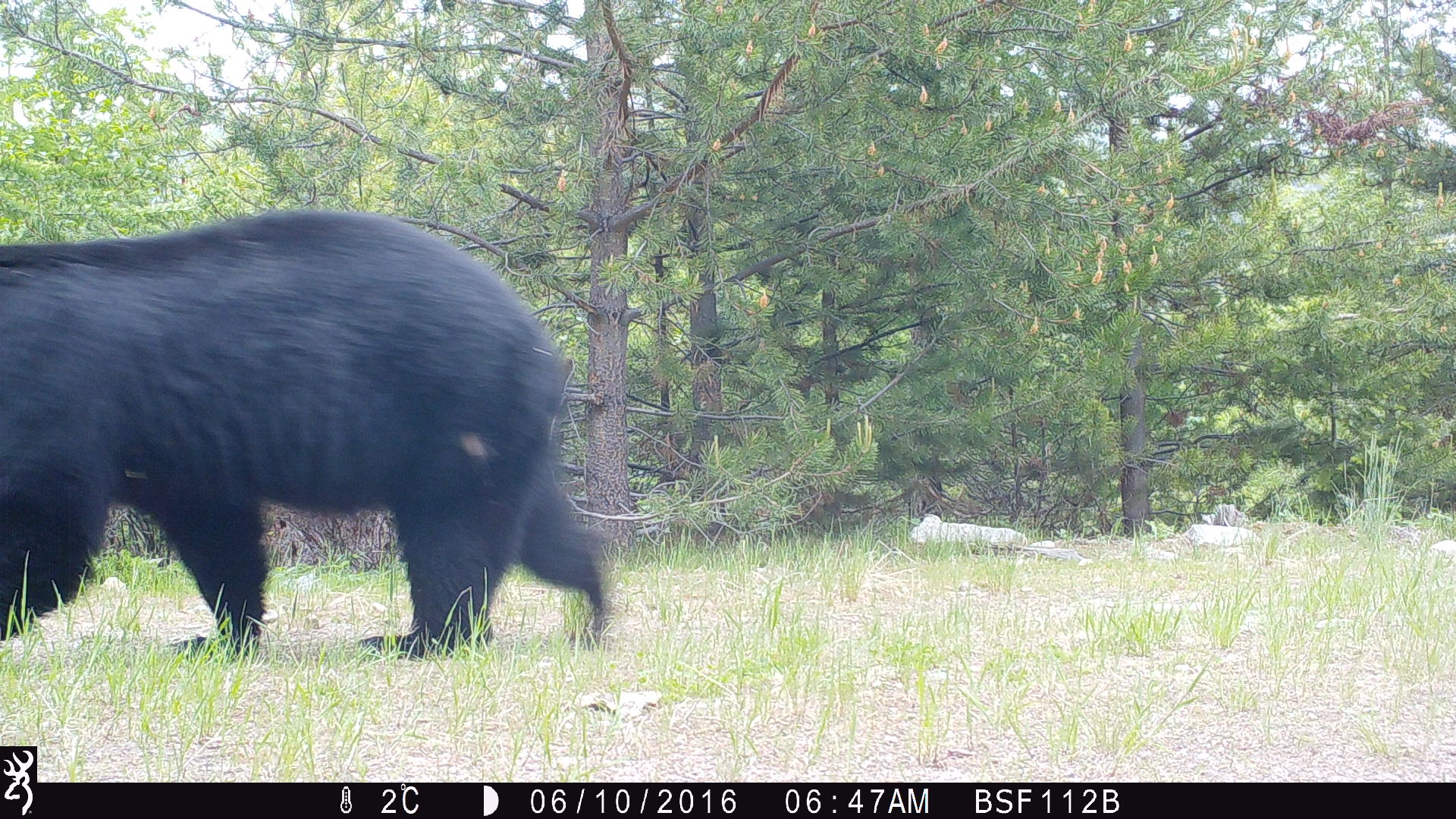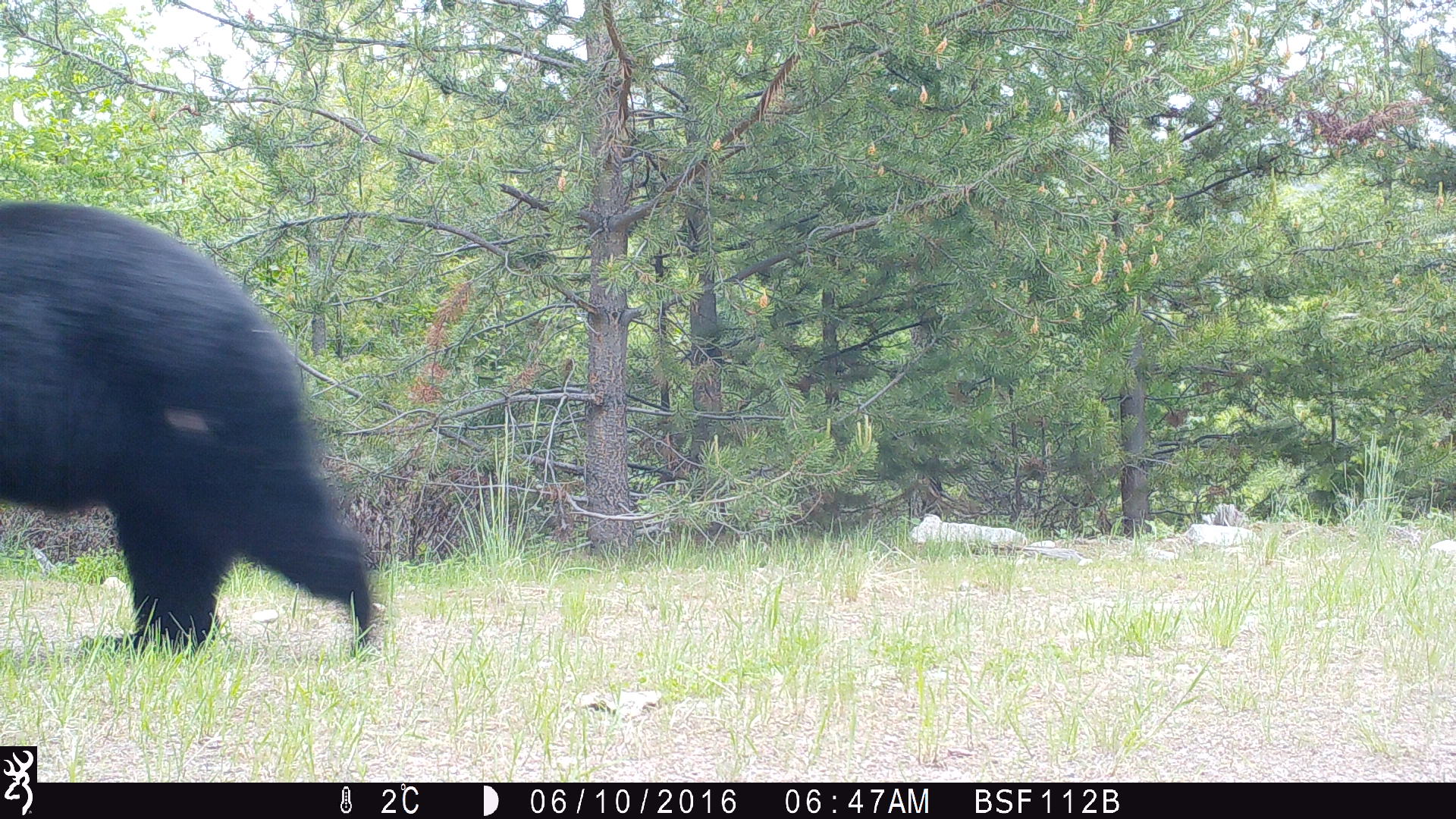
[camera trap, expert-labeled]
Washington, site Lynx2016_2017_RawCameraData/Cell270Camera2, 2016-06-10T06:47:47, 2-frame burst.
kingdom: Animalia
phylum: Chordata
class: Mammalia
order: Carnivora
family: Ursidae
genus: Ursus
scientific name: Ursus americanus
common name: american black bear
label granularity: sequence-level